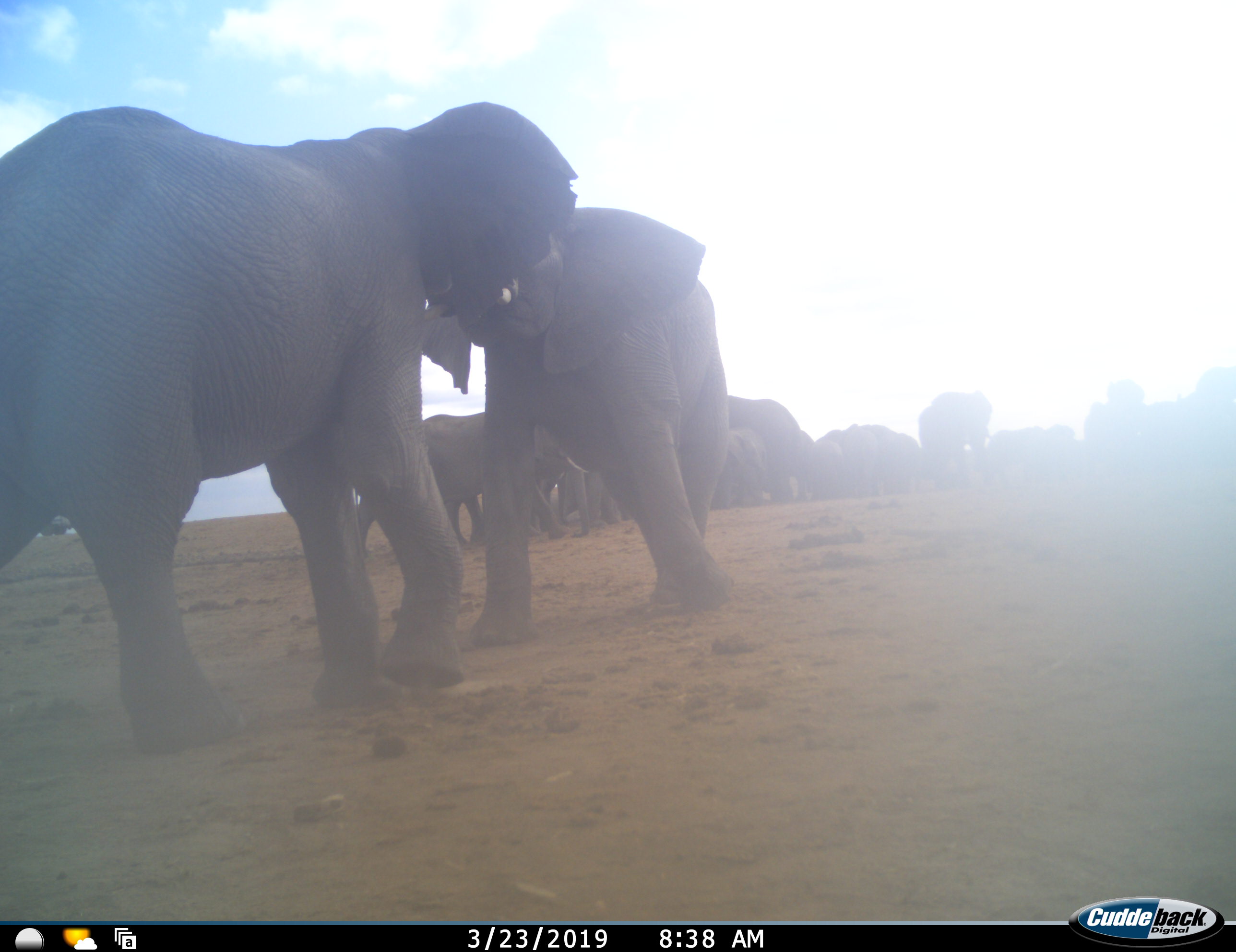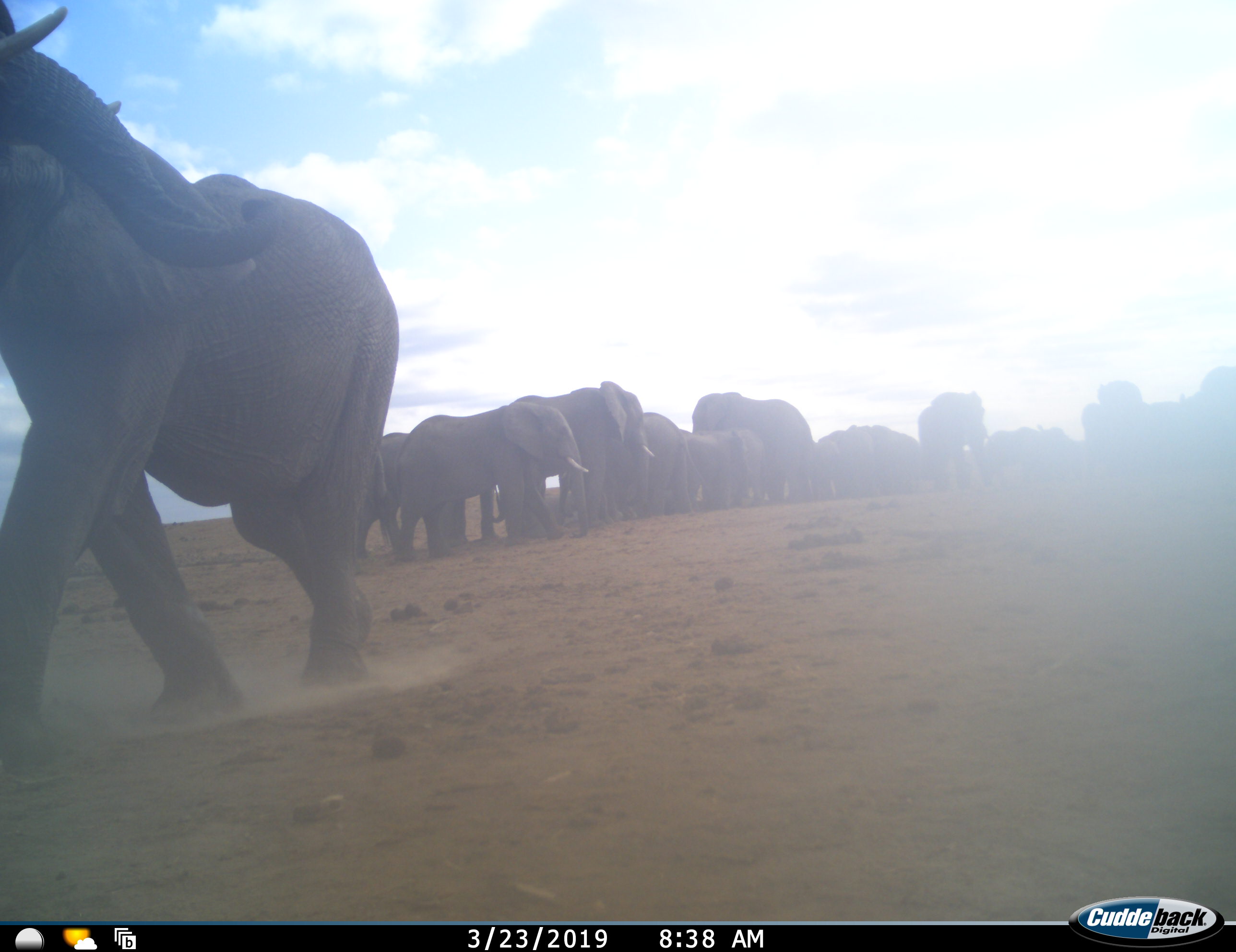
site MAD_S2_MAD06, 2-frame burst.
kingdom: Animalia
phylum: Chordata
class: Mammalia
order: Proboscidea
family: Elephantidae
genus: Loxodonta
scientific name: Loxodonta africana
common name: african bush elephant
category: elephant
Elephant (african bush elephant) (Loxodonta africana), count 11-50. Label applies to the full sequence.